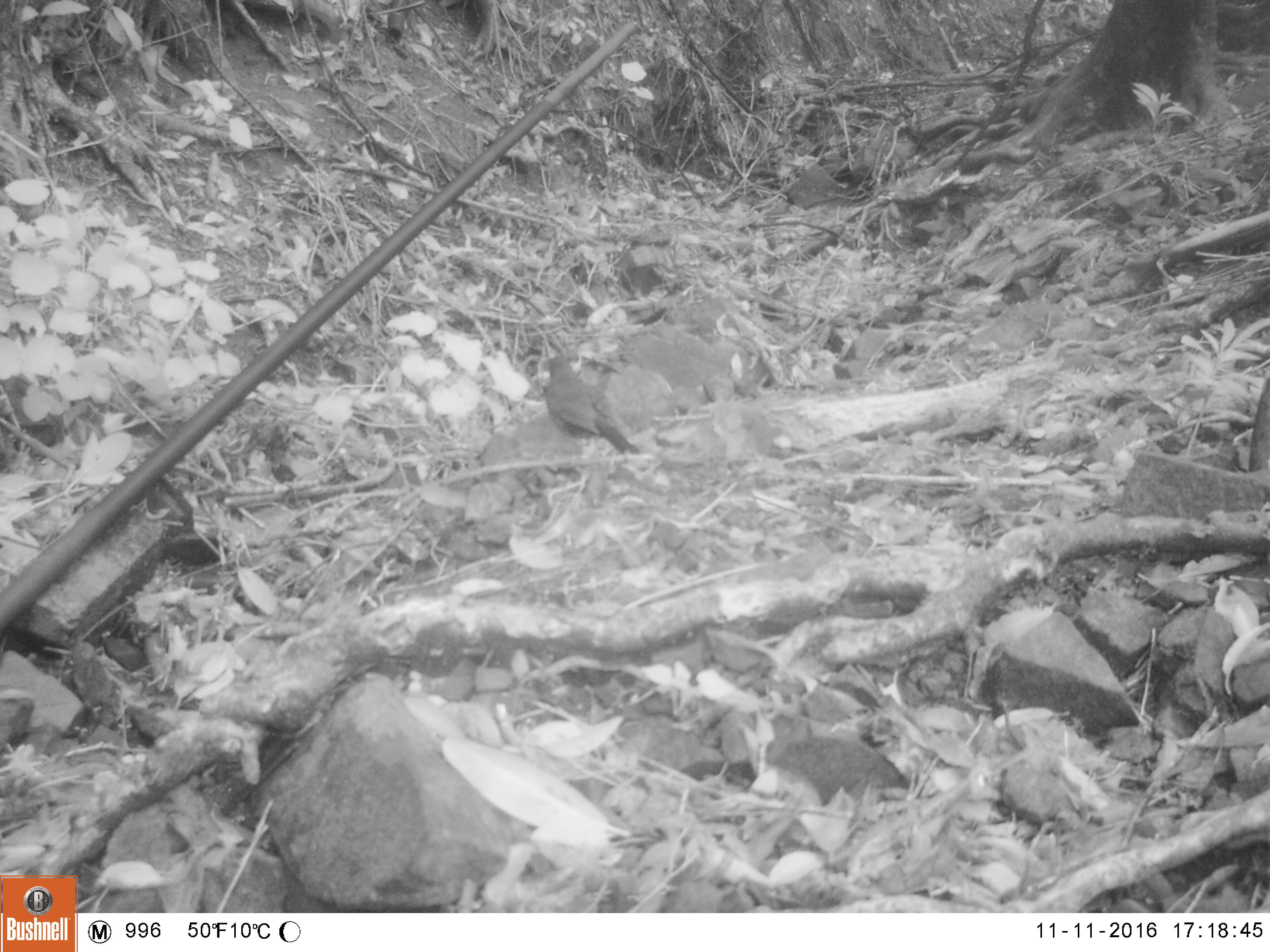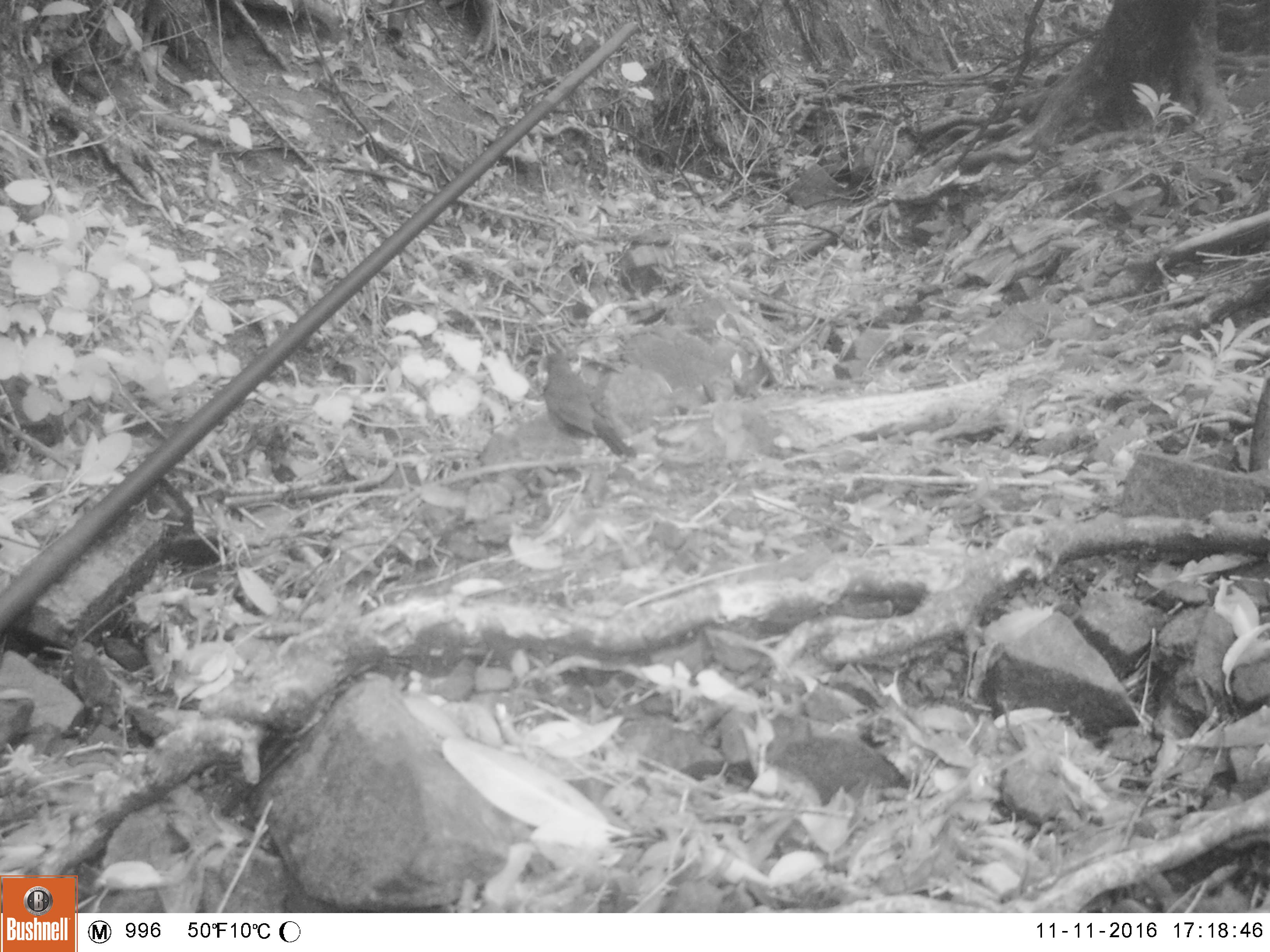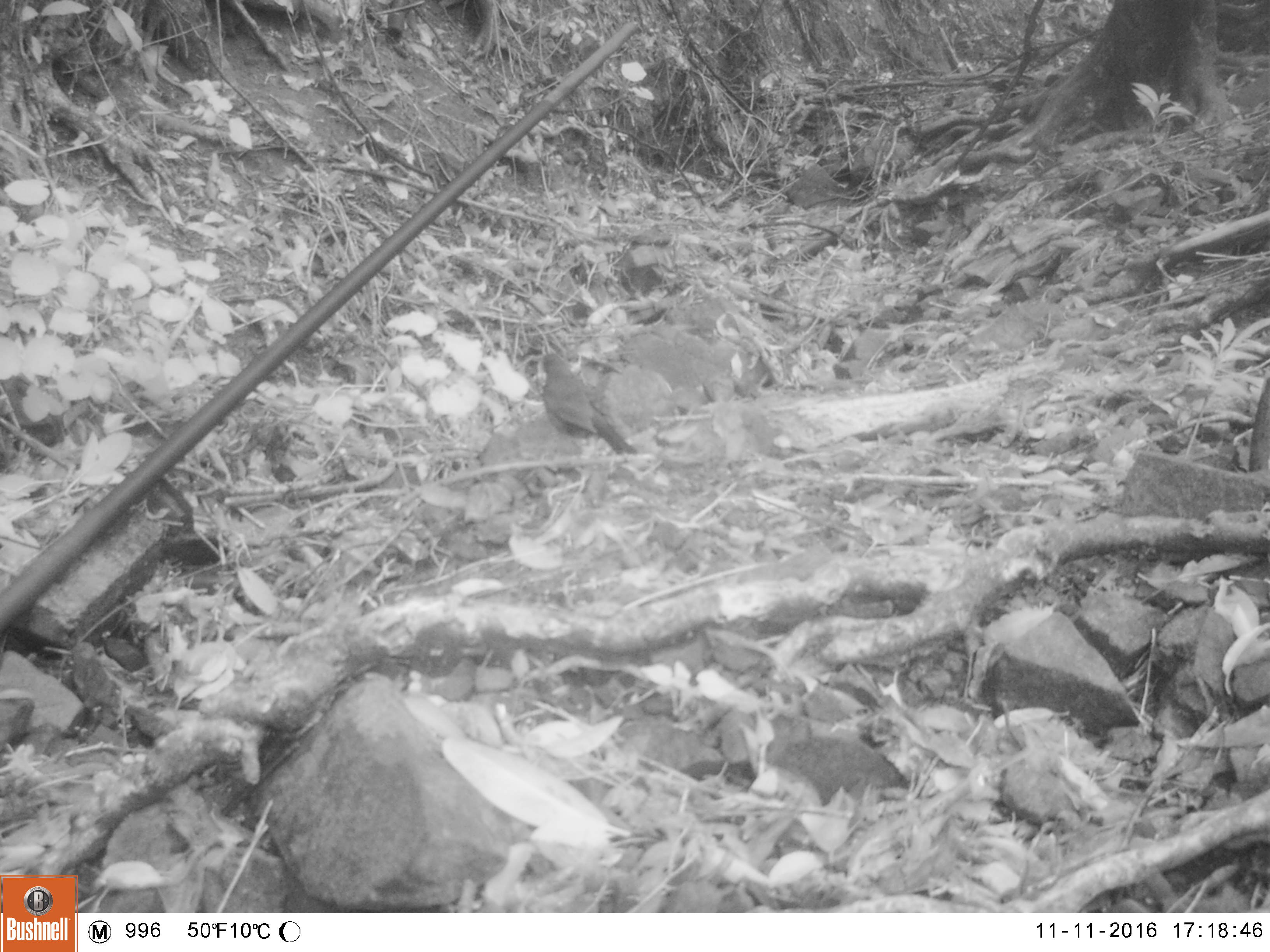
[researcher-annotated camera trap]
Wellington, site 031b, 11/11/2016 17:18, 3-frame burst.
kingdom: Animalia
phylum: Chordata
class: Aves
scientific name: Aves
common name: bird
Bird (Aves).